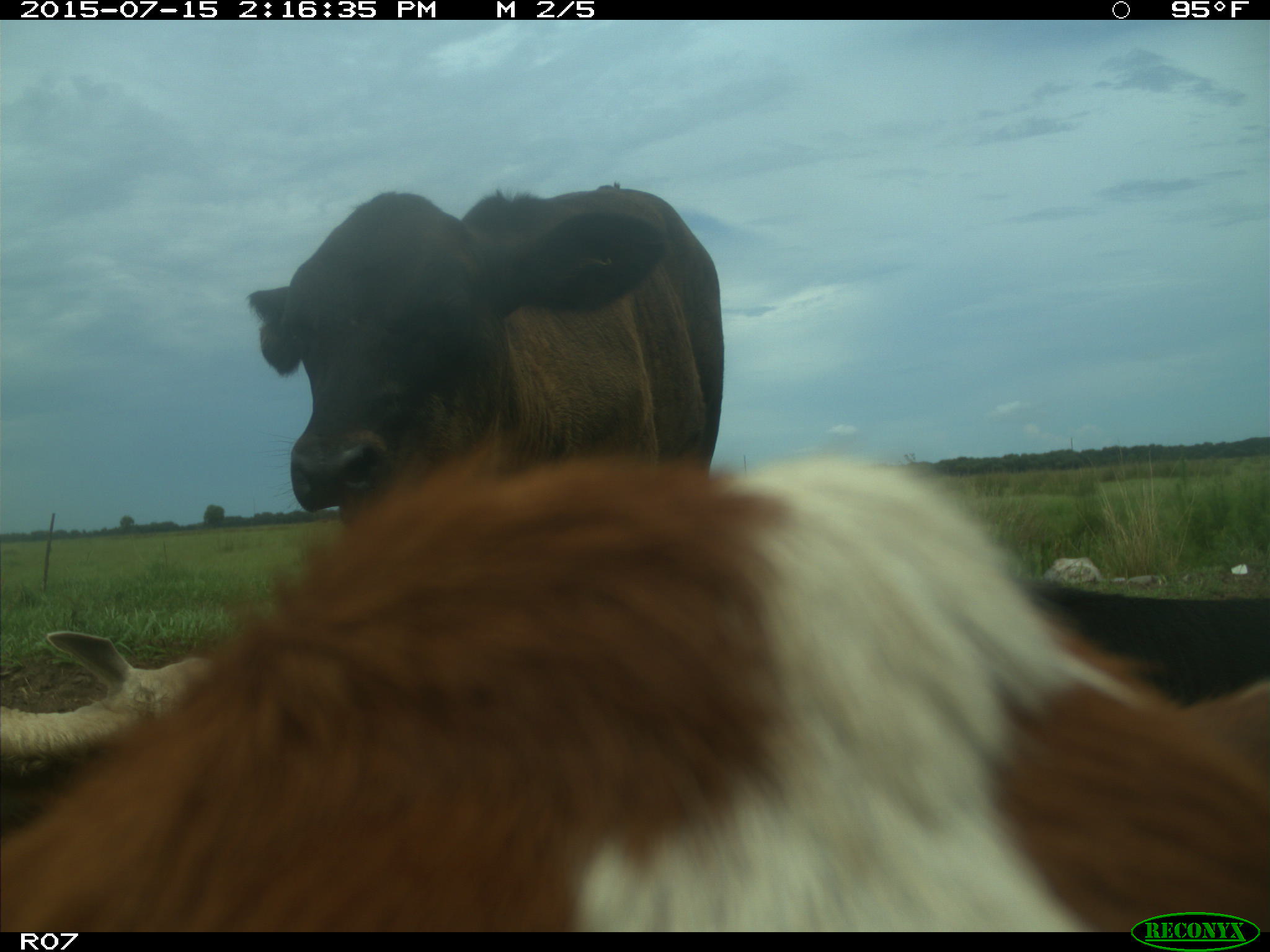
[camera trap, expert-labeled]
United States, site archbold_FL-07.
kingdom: Animalia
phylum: Chordata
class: Mammalia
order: Artiodactyla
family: Bovidae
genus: Bos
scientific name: Bos taurus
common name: domestic cow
Bos taurus (domestic cow).